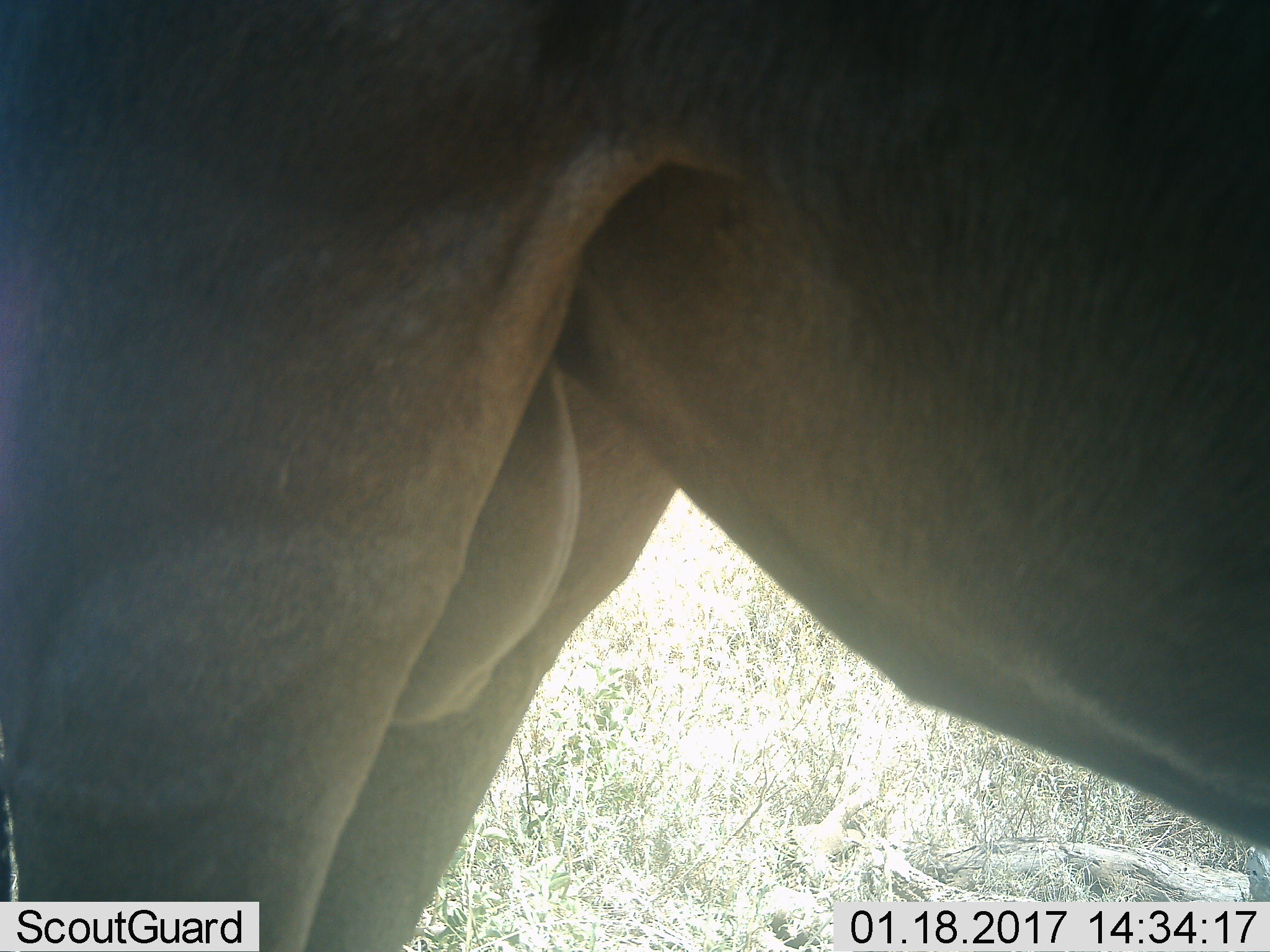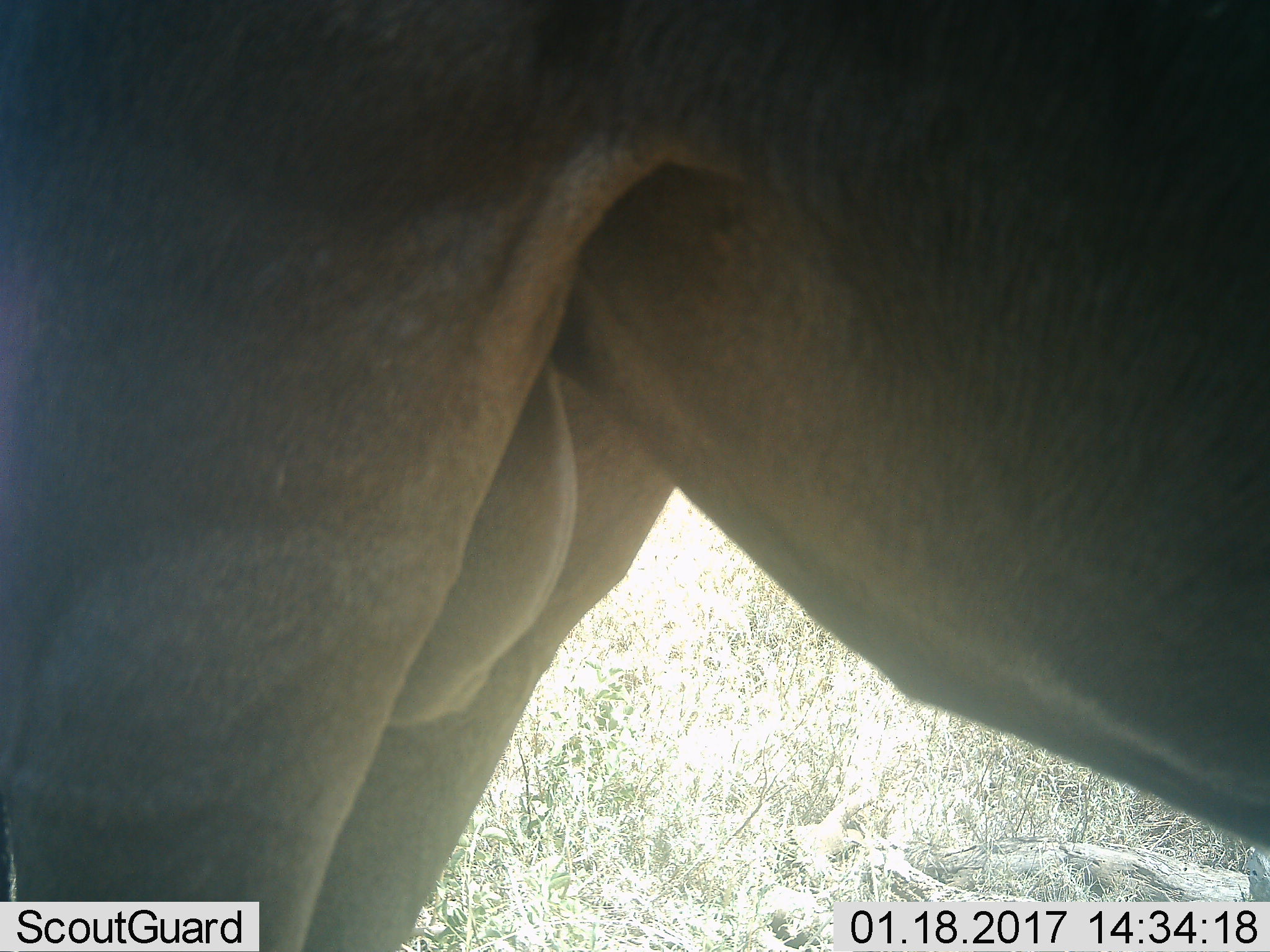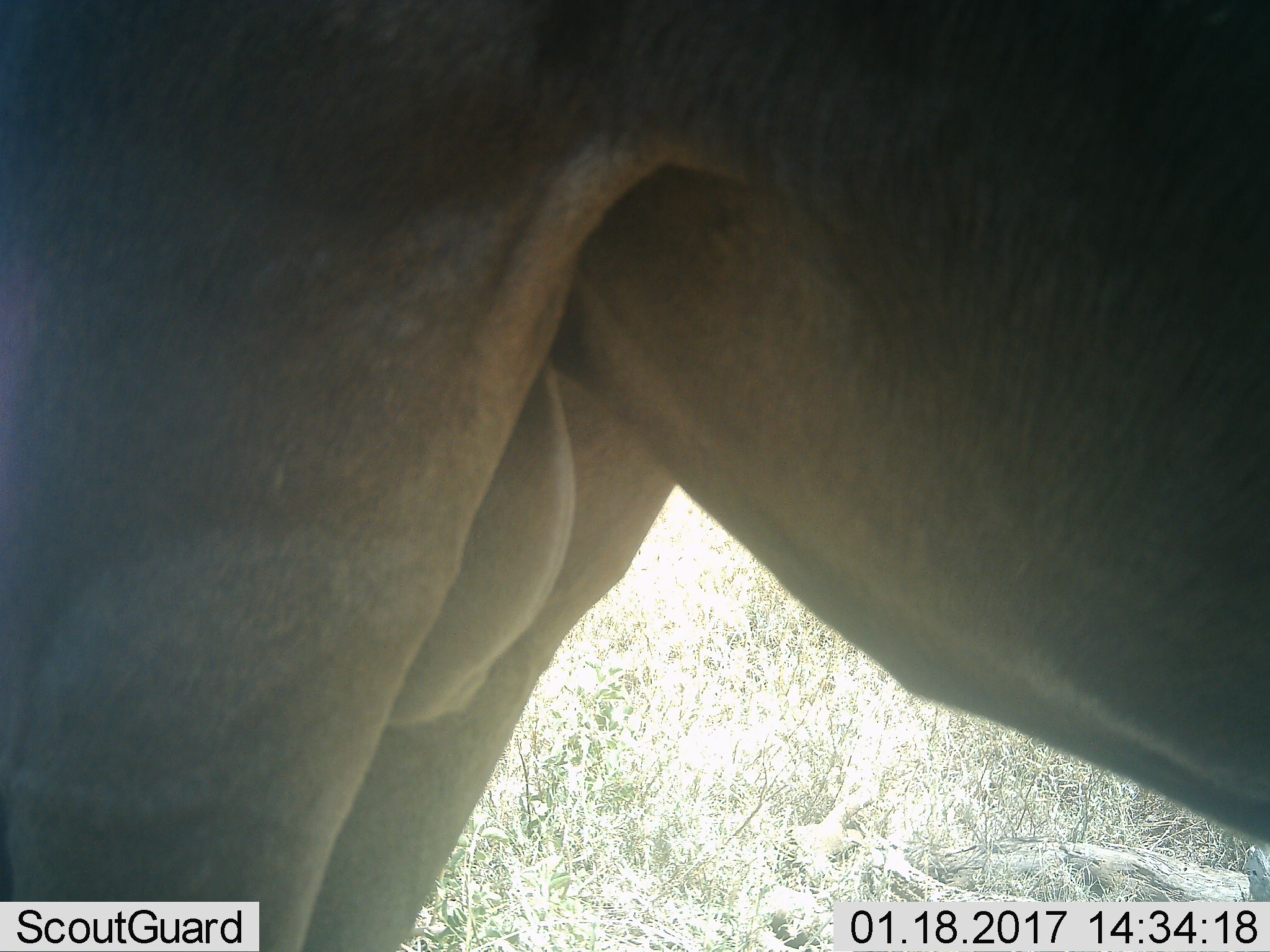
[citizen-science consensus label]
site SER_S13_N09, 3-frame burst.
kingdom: Animalia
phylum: Chordata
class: Mammalia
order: Artiodactyla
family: Bovidae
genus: Connochaetes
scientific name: Connochaetes taurinus taurinus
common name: blue wildebeest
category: wildebeestblue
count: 1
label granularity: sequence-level